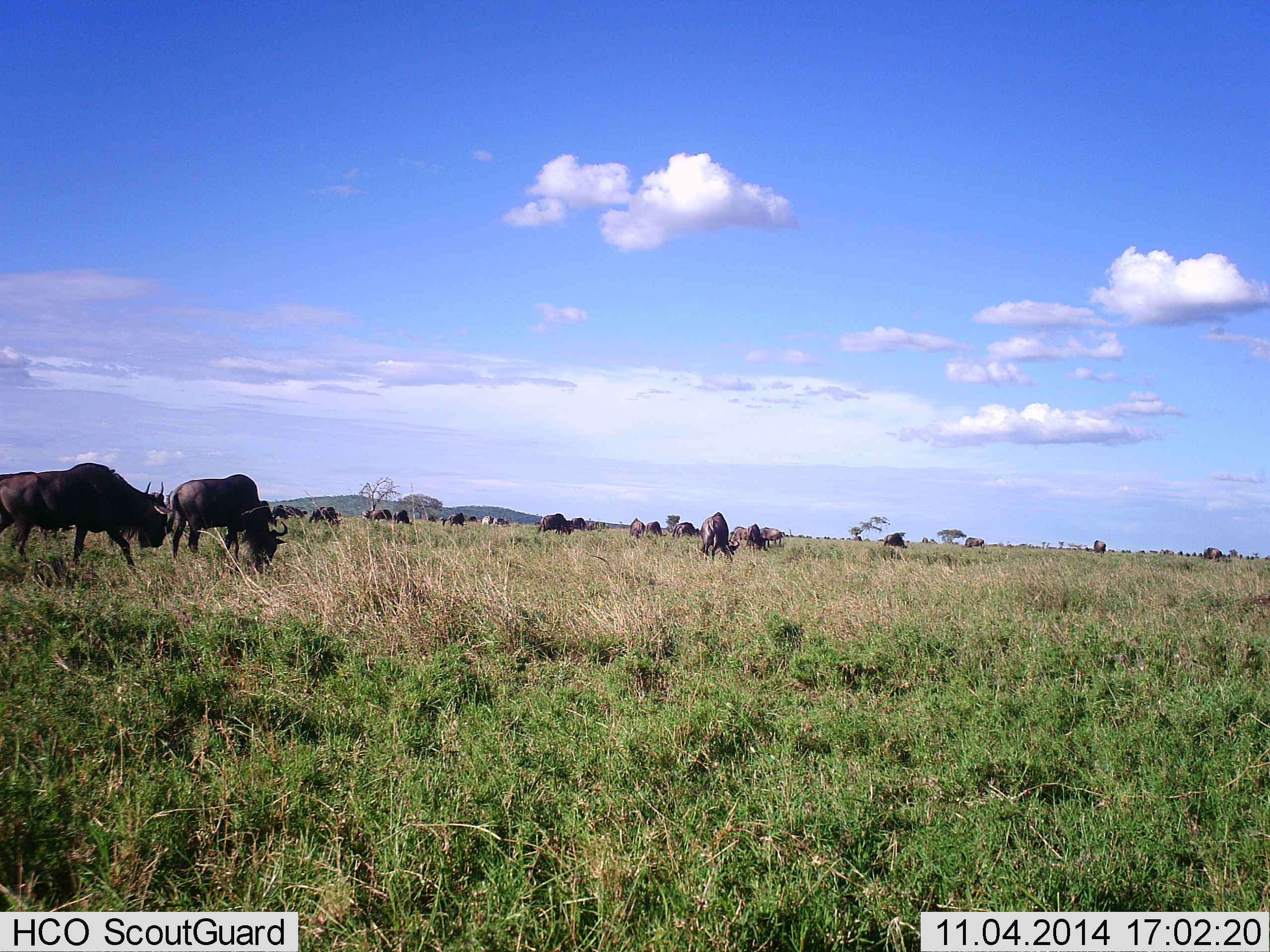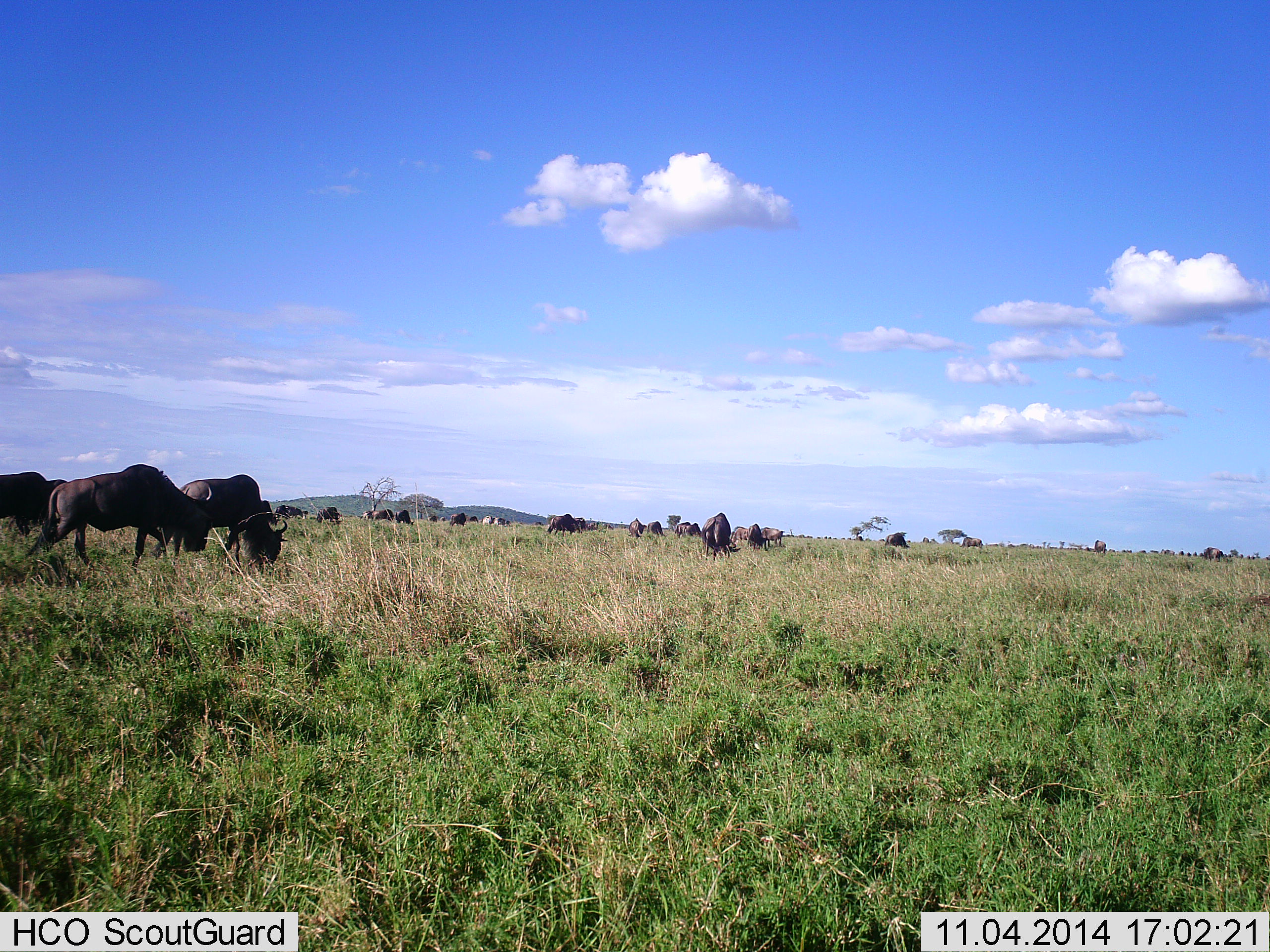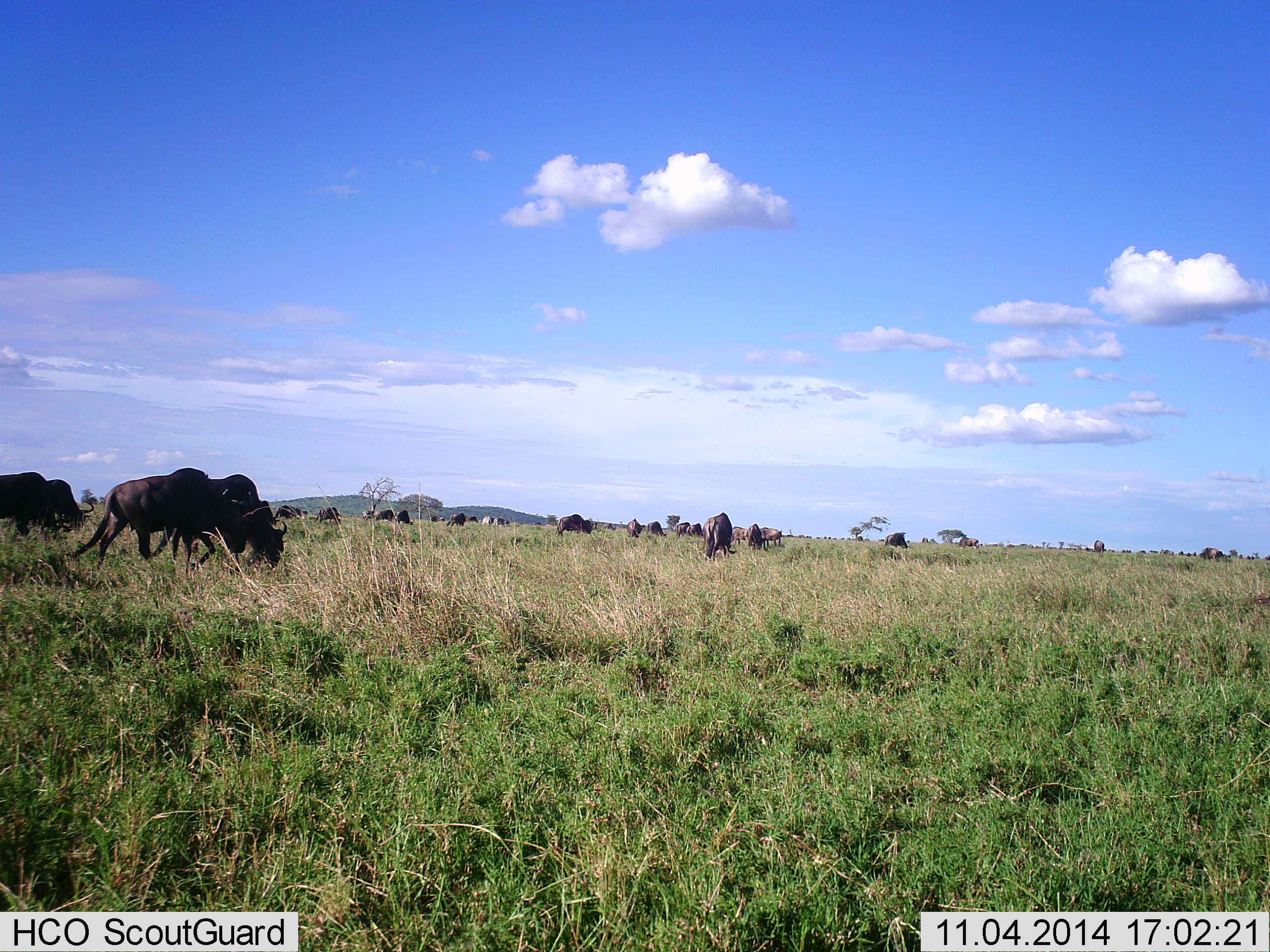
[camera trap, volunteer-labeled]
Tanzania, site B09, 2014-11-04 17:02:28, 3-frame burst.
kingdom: Animalia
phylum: Chordata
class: Mammalia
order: Artiodactyla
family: Bovidae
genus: Connochaetes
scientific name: Connochaetes taurinus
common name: blue wildebeest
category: wildebeest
Wildebeest (blue wildebeest) (Connochaetes taurinus), count 11-50. Behavior (volunteer vote fractions): standing 30%, resting 0%, moving 80%, interacting 0%. Young present (vote fraction): 0%. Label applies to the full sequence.